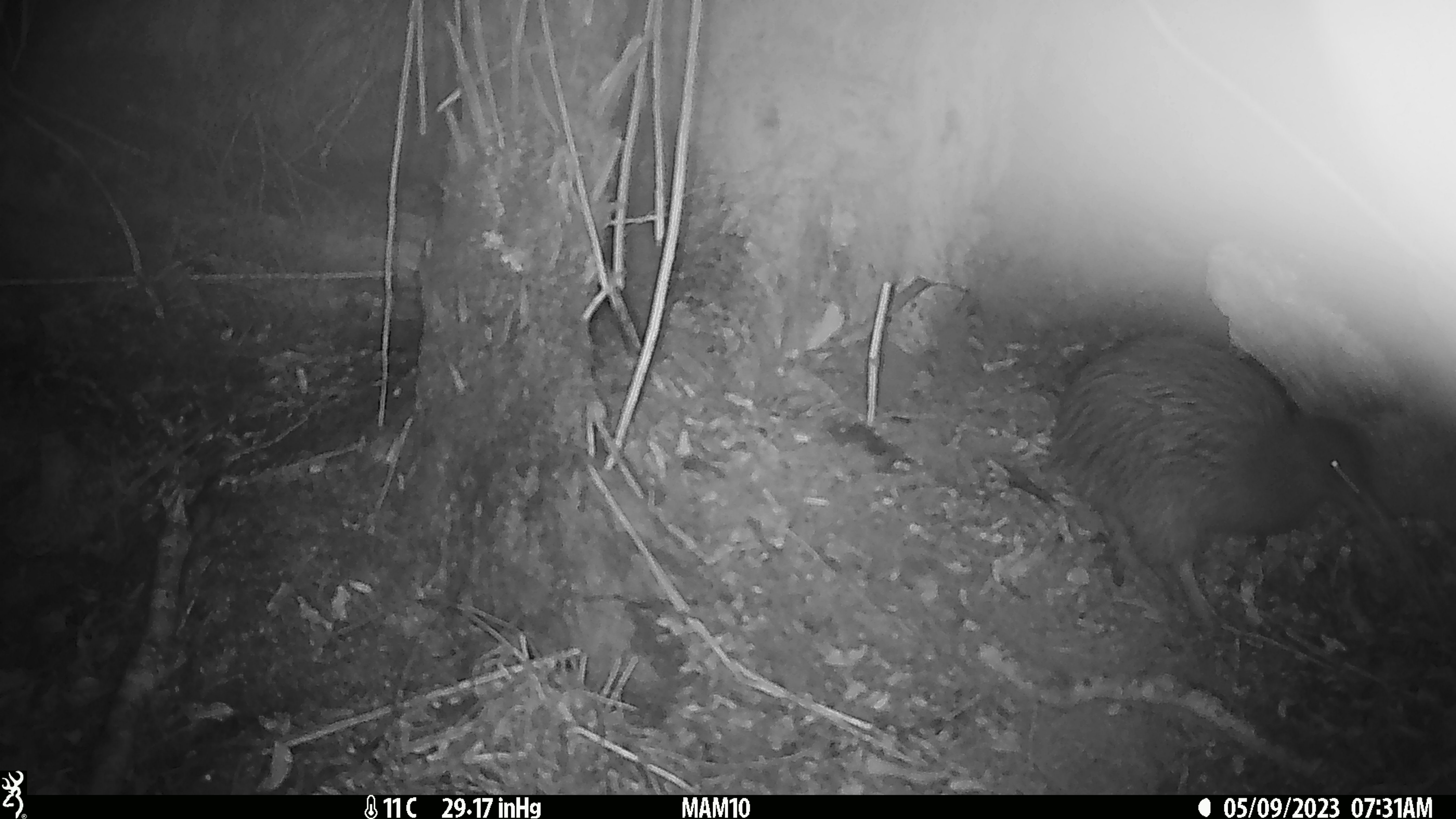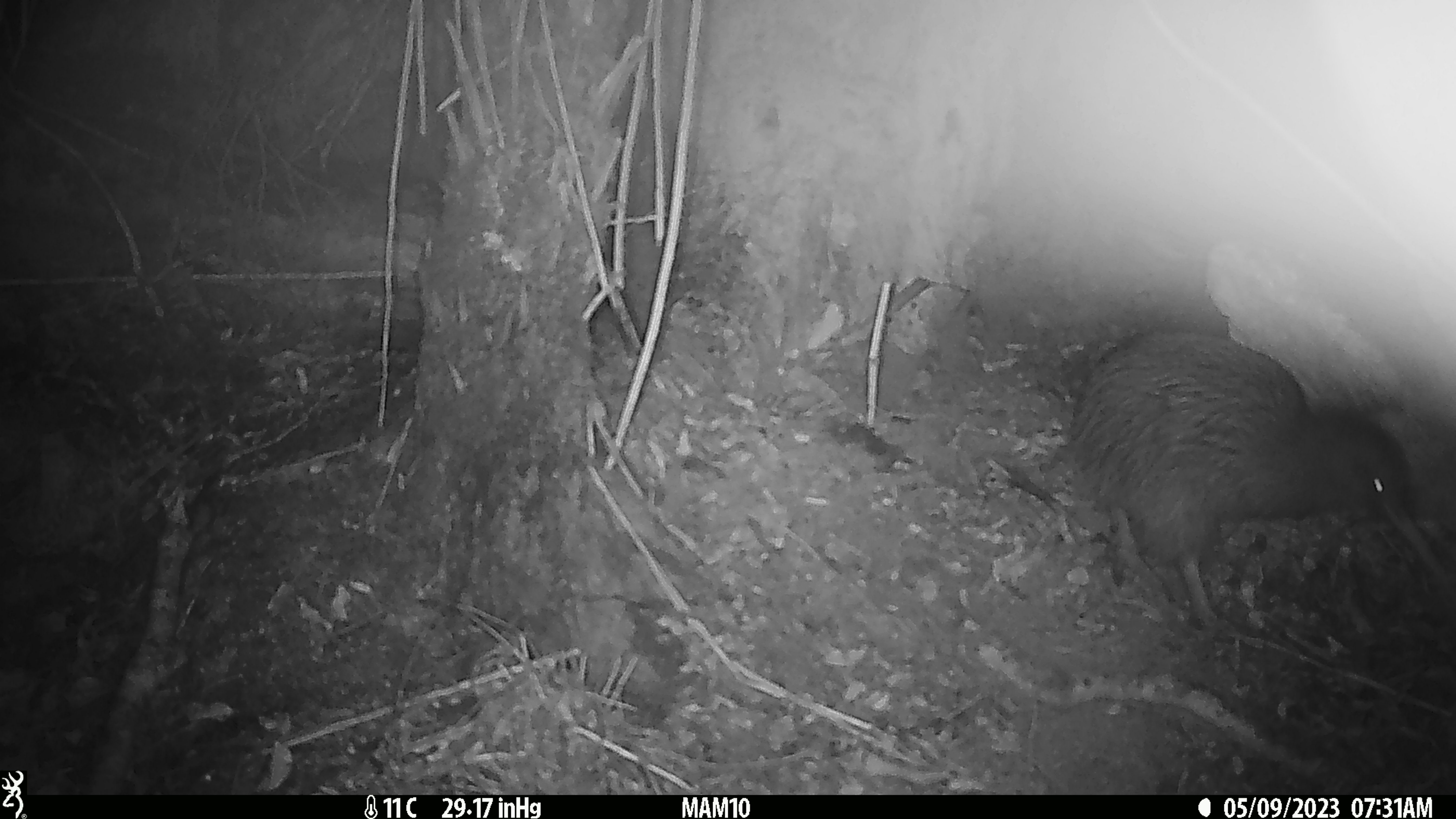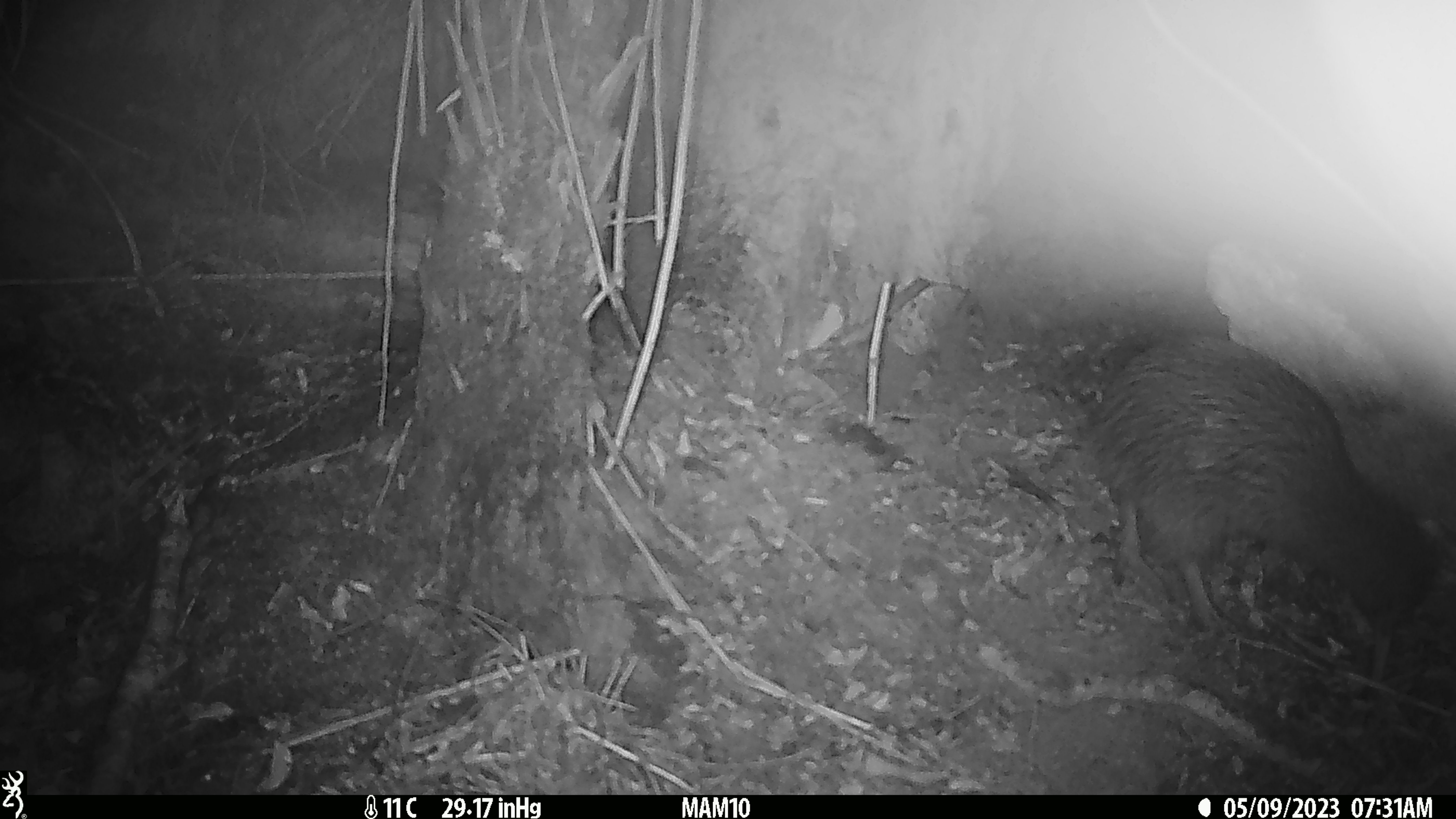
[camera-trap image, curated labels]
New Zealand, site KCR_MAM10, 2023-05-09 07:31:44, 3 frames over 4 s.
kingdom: Animalia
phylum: Chordata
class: Aves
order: Apterygiformes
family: Apterygidae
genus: Apteryx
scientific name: Apteryx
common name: kiwi